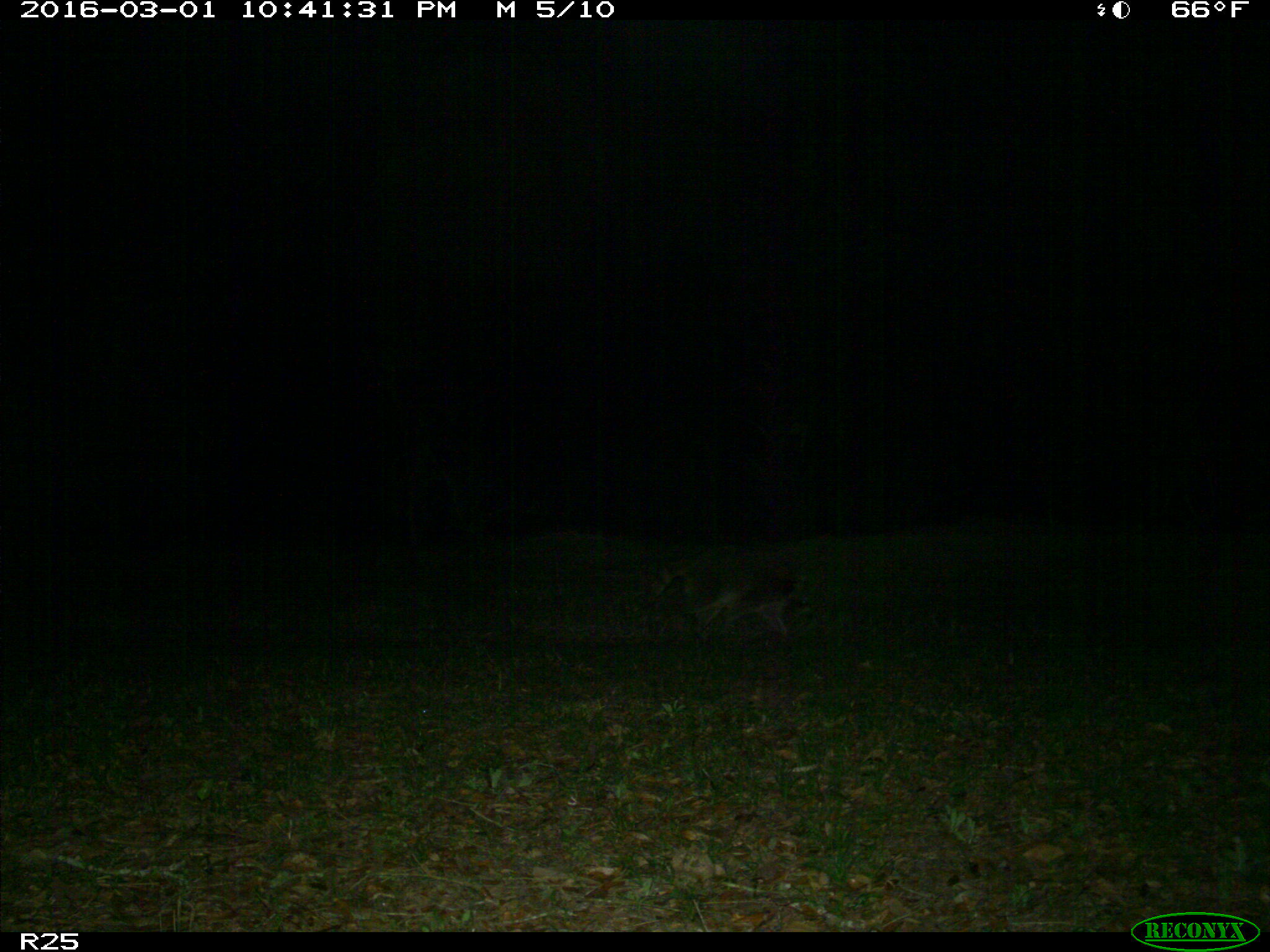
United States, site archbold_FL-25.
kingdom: Animalia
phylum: Chordata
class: Mammalia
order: Carnivora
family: Procyonidae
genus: Procyon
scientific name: Procyon lotor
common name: common raccoon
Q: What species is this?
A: Procyon lotor (common raccoon).